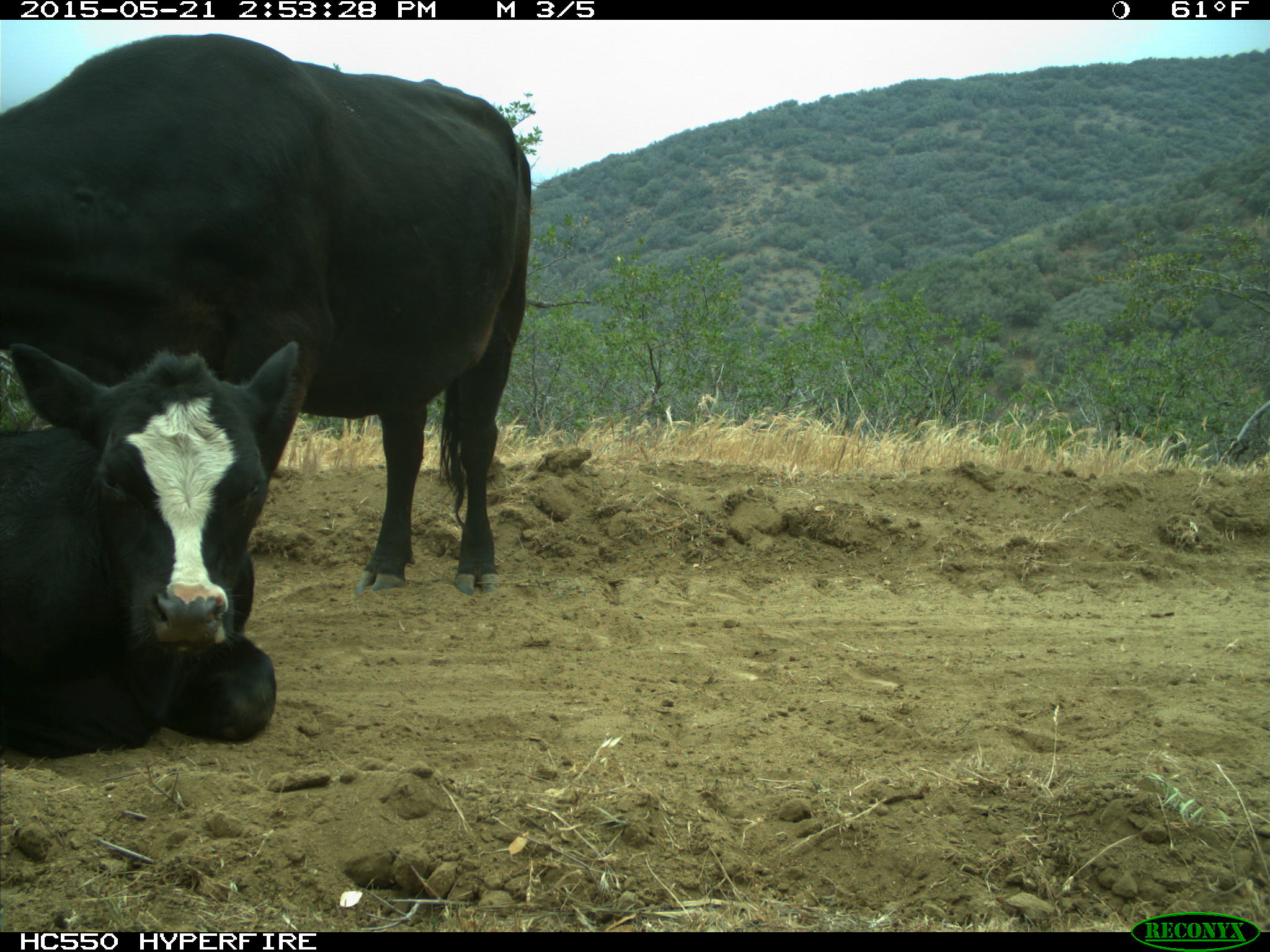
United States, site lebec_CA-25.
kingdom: Animalia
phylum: Chordata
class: Mammalia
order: Artiodactyla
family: Bovidae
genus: Bos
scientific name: Bos taurus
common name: domestic cow